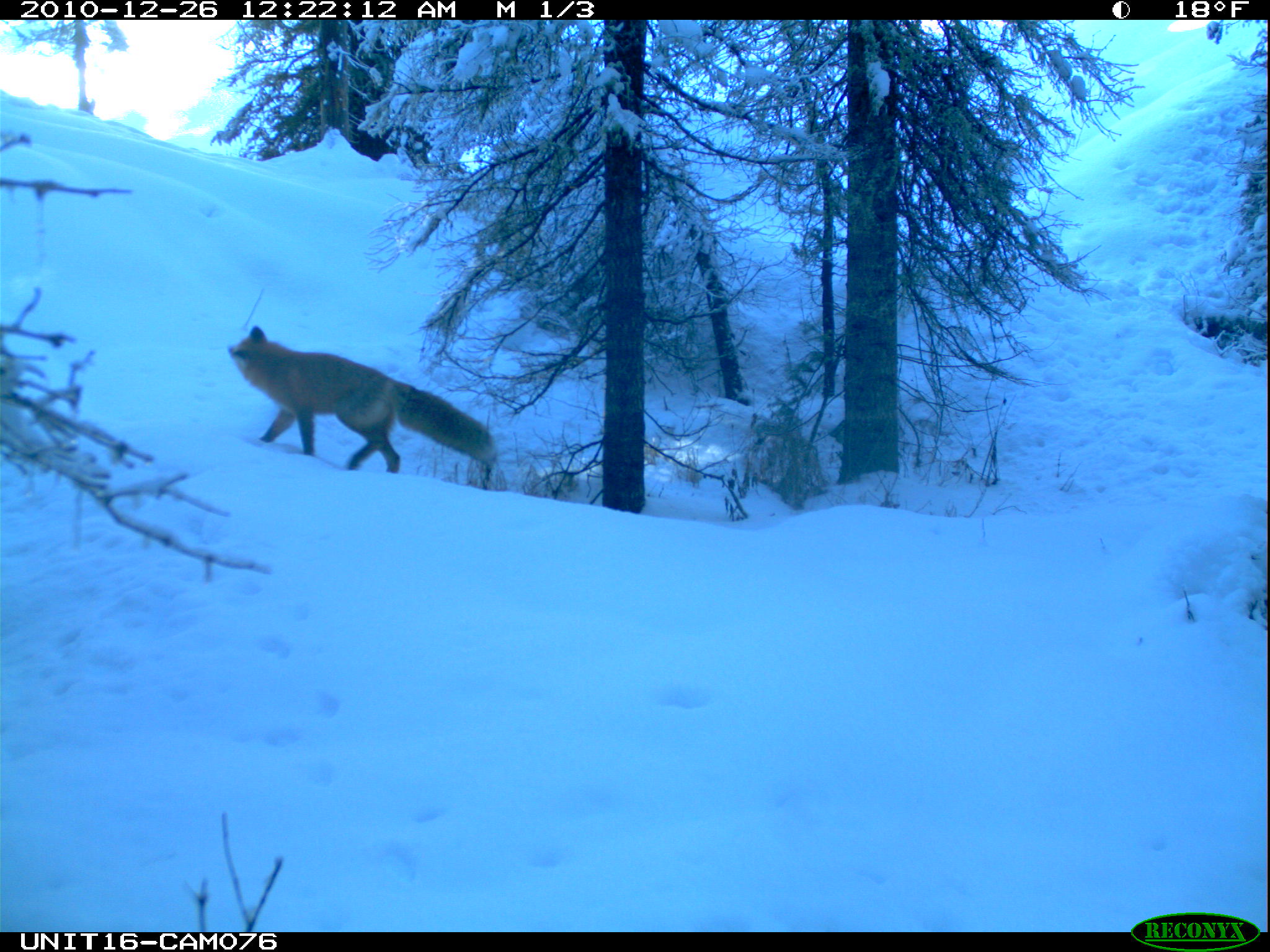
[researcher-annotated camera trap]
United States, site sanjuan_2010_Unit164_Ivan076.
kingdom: Animalia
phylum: Chordata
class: Mammalia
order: Carnivora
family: Canidae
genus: Vulpes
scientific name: Vulpes vulpes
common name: red fox